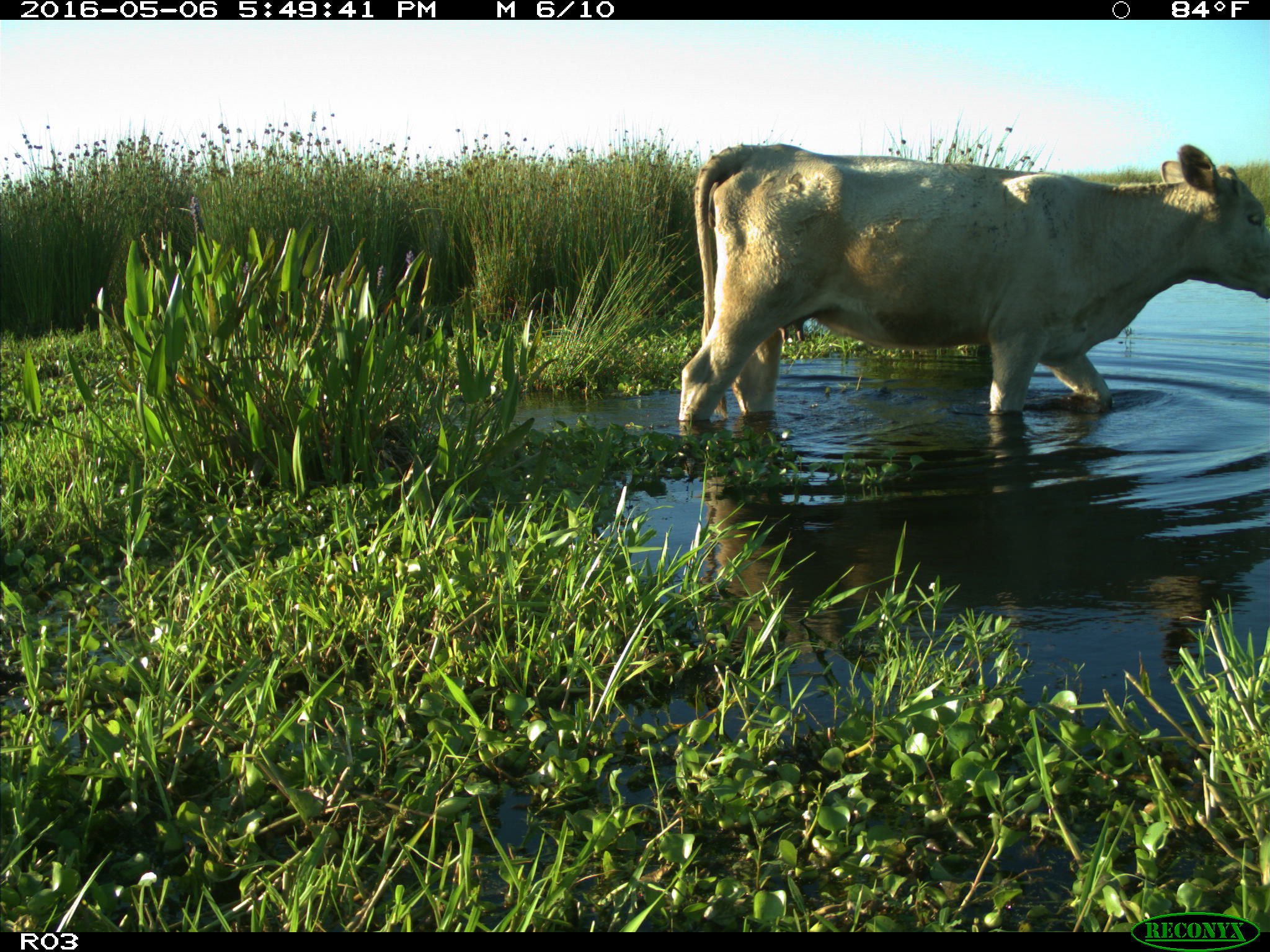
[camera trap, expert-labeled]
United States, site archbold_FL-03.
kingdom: Animalia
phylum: Chordata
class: Mammalia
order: Artiodactyla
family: Bovidae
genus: Bos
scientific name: Bos taurus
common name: domestic cow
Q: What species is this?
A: Bos taurus (domestic cow).